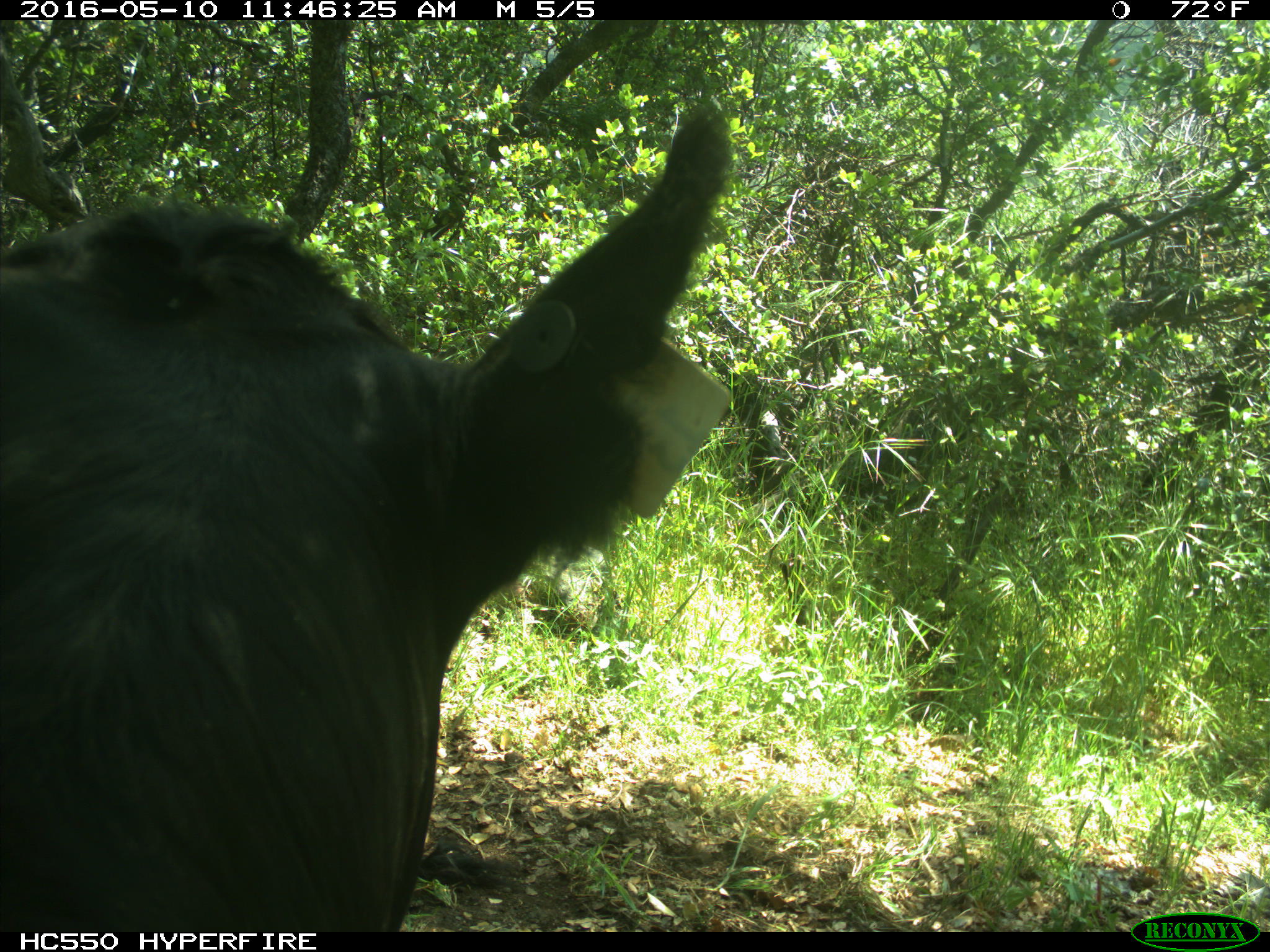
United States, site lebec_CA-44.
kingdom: Animalia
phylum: Chordata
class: Mammalia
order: Artiodactyla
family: Bovidae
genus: Bos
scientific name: Bos taurus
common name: domestic cow